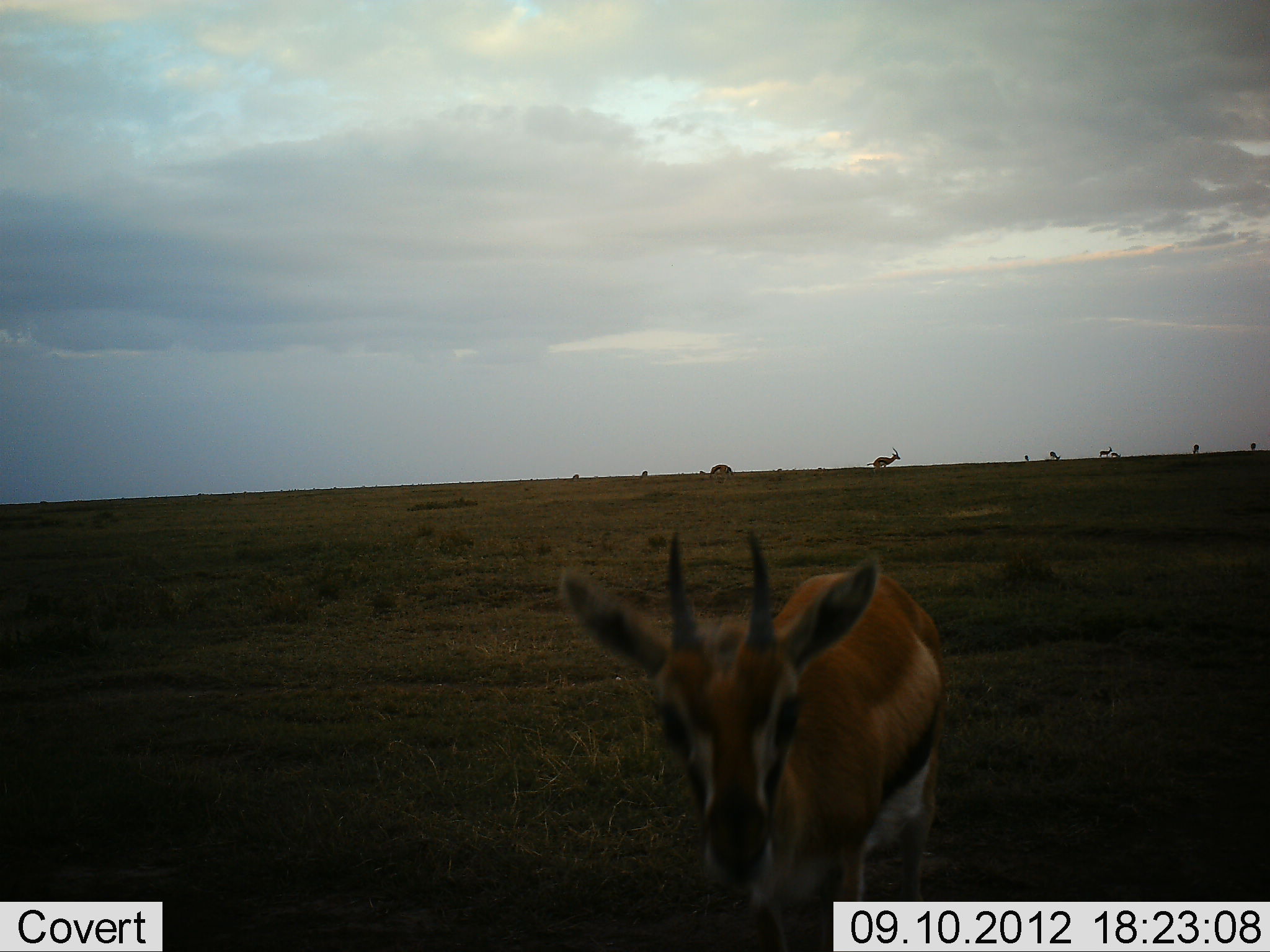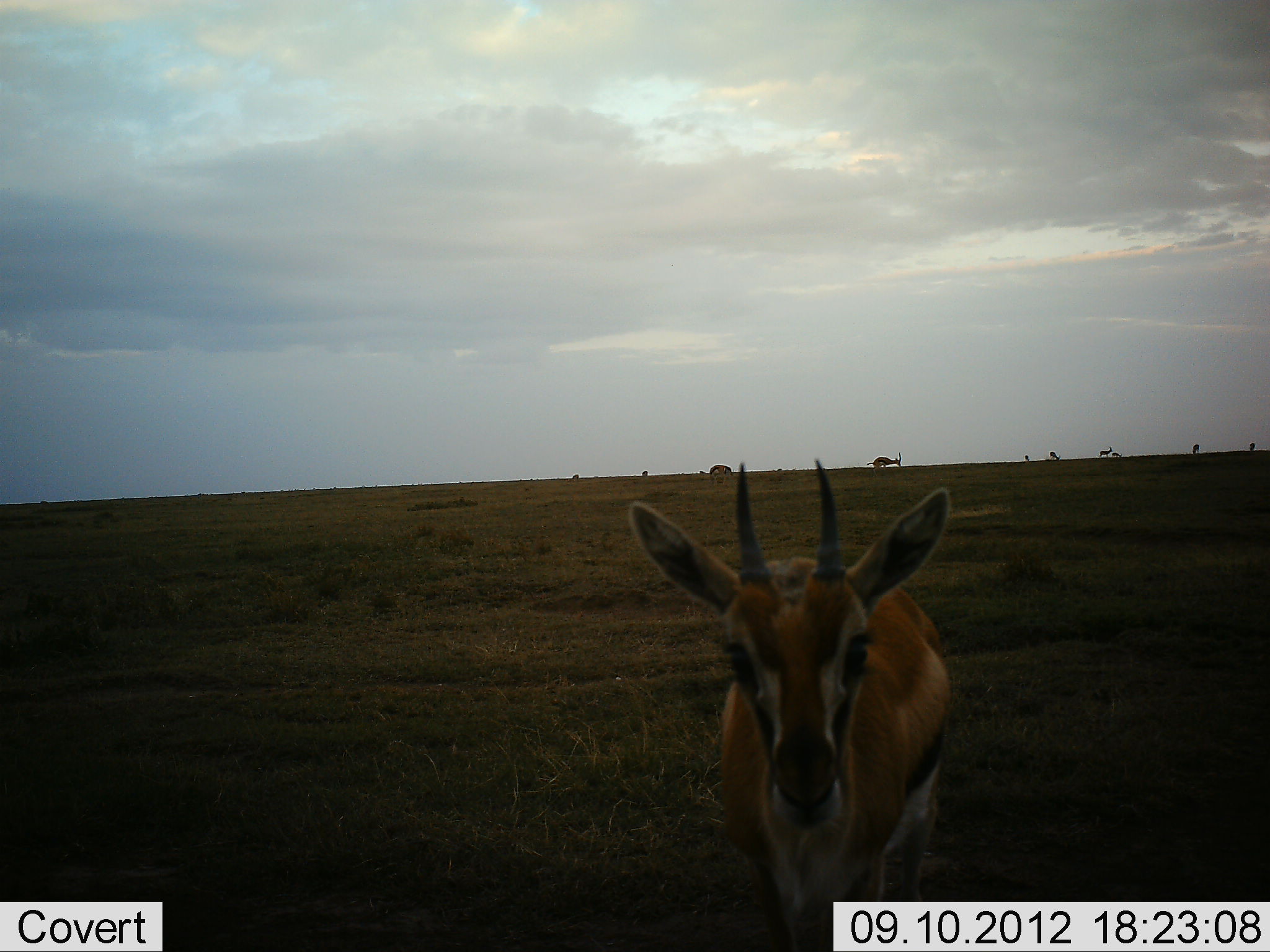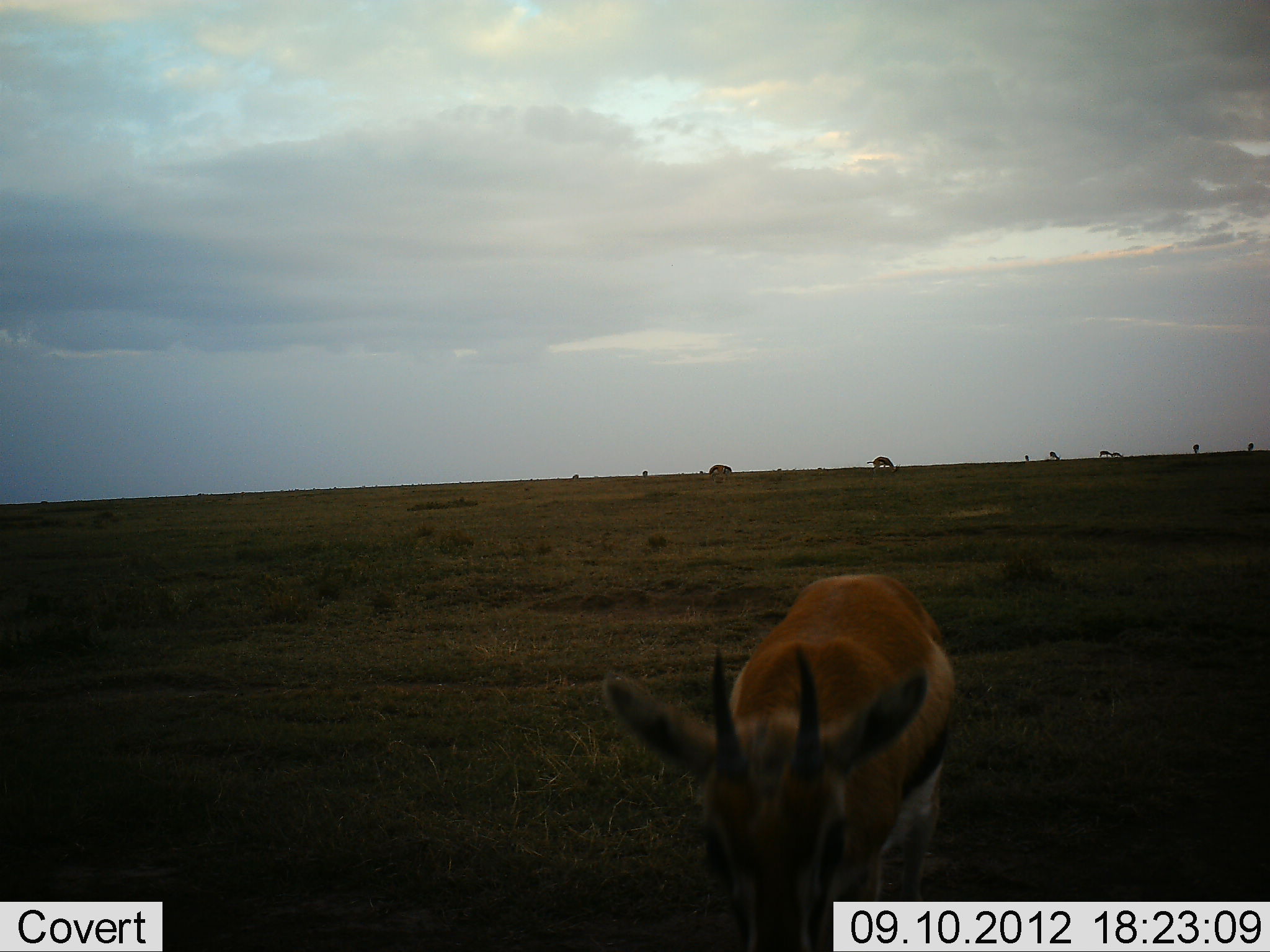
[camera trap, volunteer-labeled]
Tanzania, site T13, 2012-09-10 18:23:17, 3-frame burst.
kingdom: Animalia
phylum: Chordata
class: Mammalia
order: Artiodactyla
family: Bovidae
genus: Eudorcas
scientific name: Eudorcas thomsonii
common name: thomson's gazelle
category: gazellethomsons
Gazellethomsons (thomson's gazelle) (Eudorcas thomsonii), count 5. Behavior (volunteer vote fractions): standing 100%, resting 0%, moving 18%, interacting 0%. Young present (vote fraction): 0%. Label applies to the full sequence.